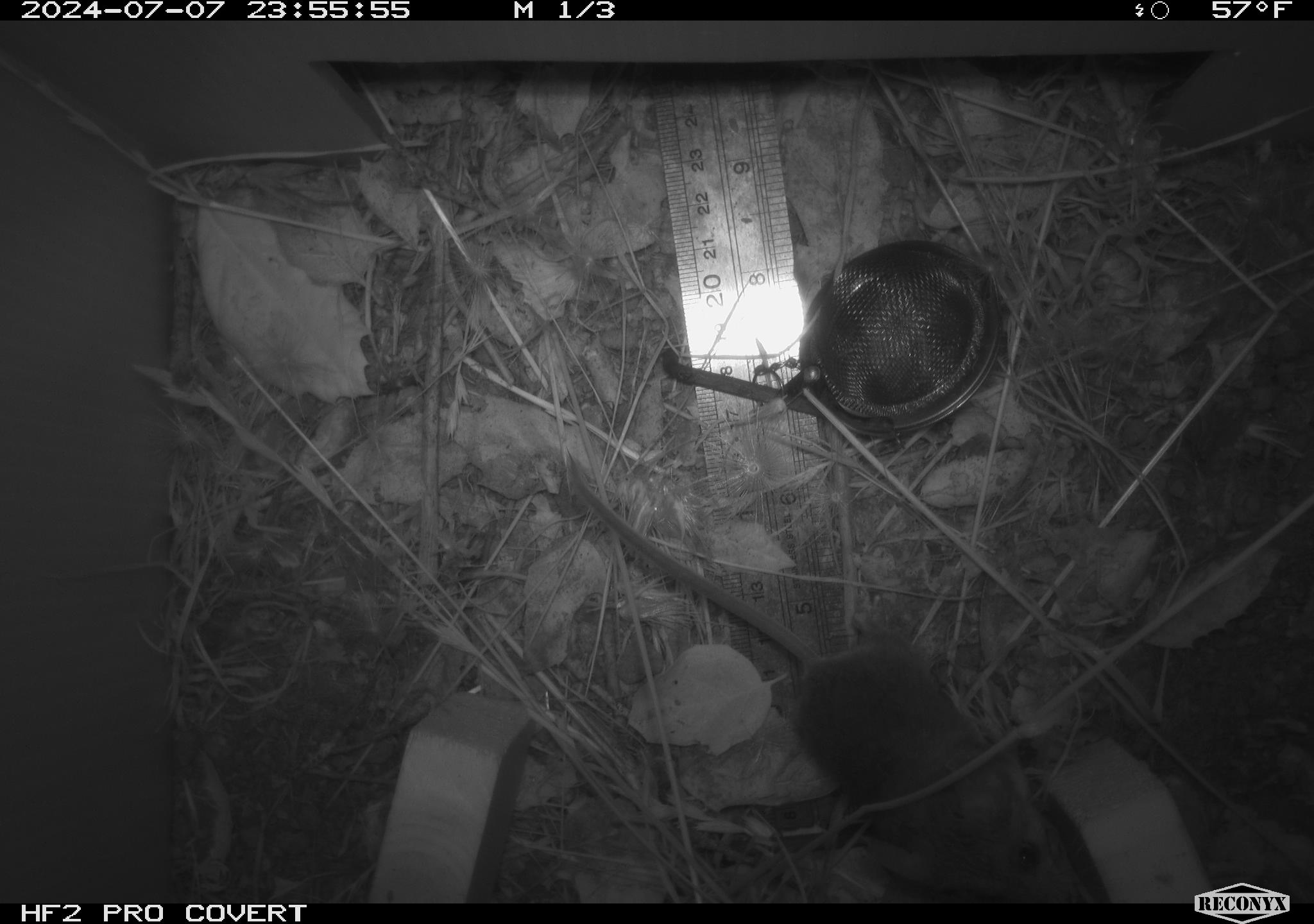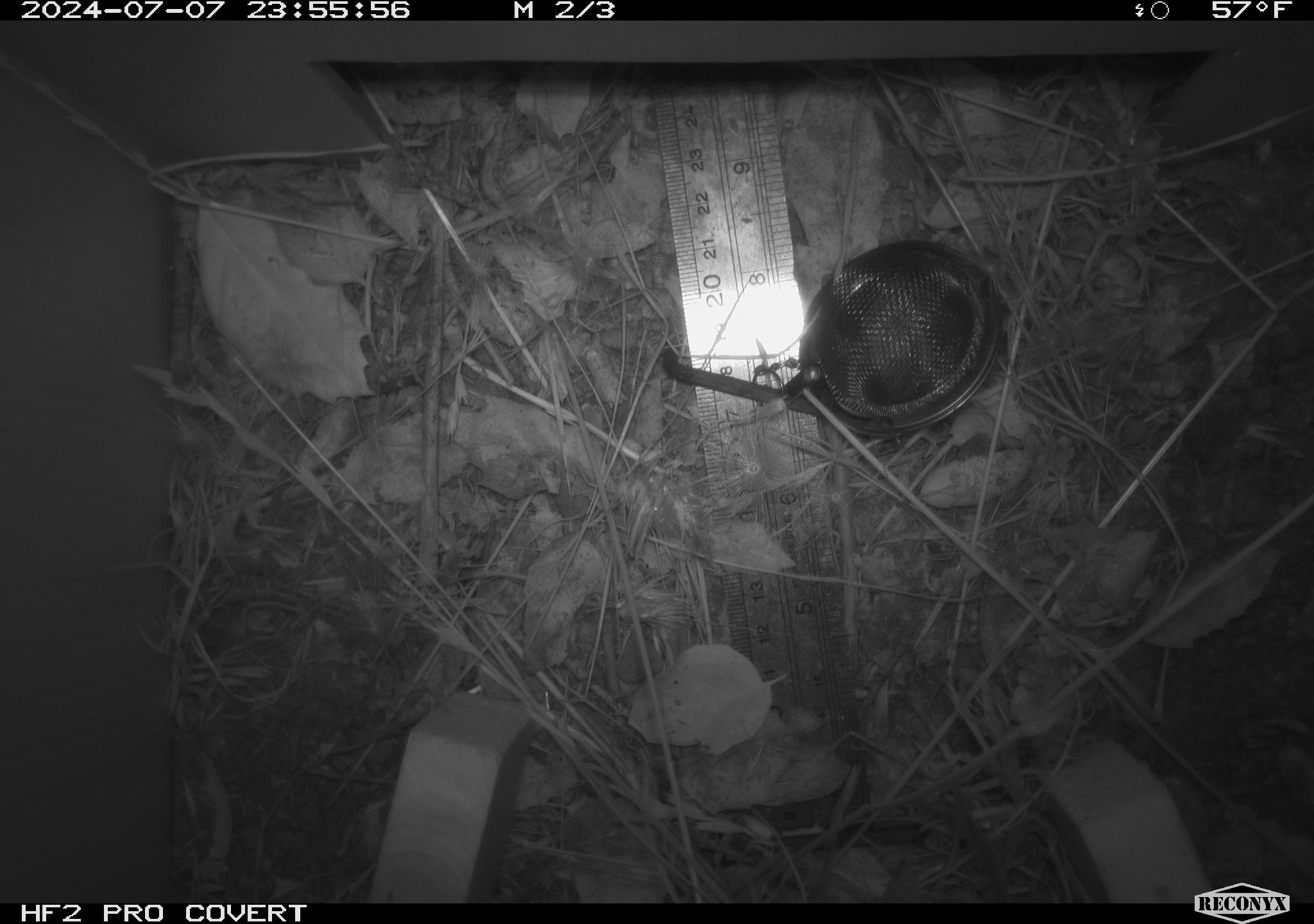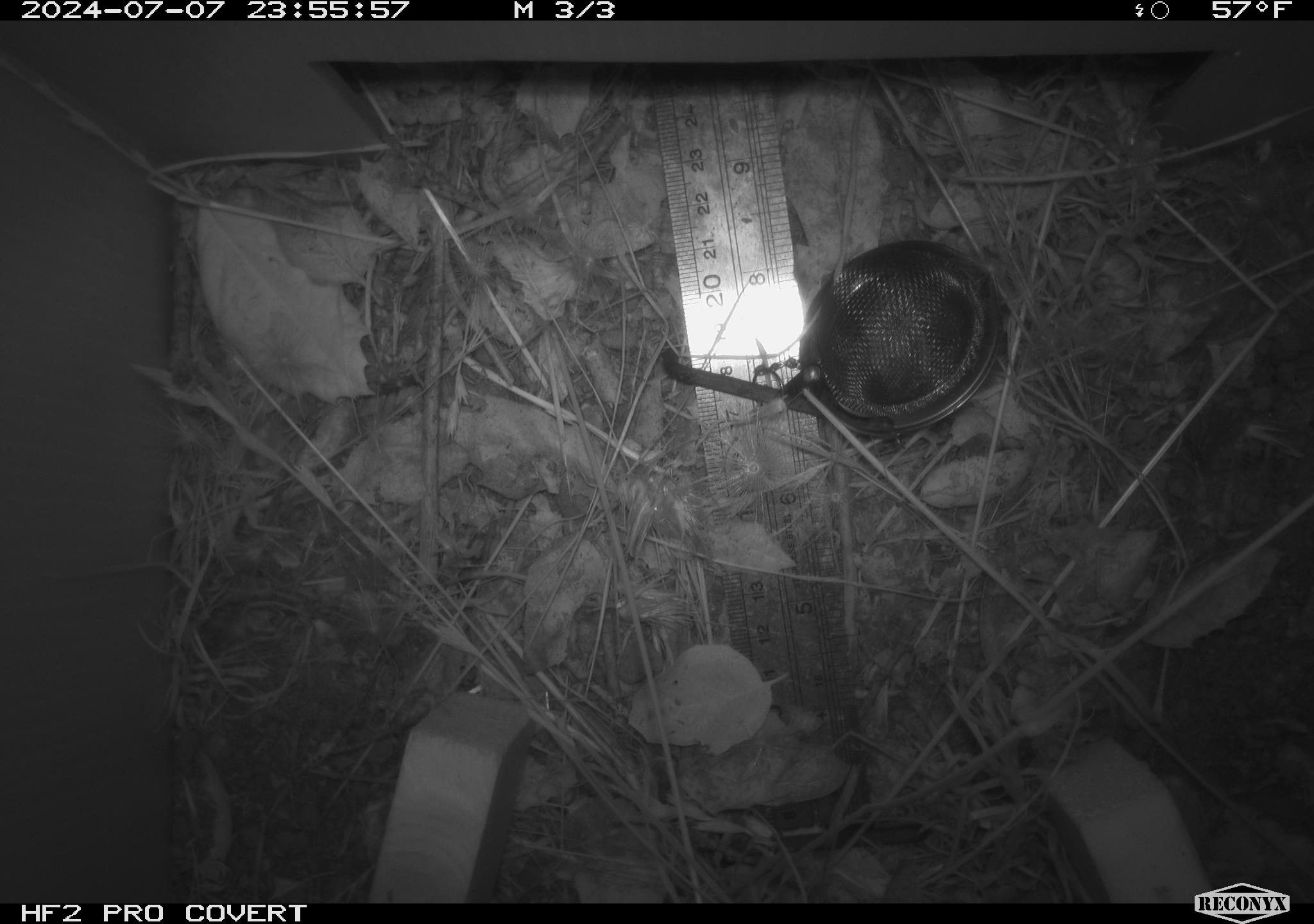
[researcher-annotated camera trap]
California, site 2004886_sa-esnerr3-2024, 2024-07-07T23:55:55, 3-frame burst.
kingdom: Animalia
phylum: Chordata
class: Mammalia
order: Rodentia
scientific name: Rodentia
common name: rodent